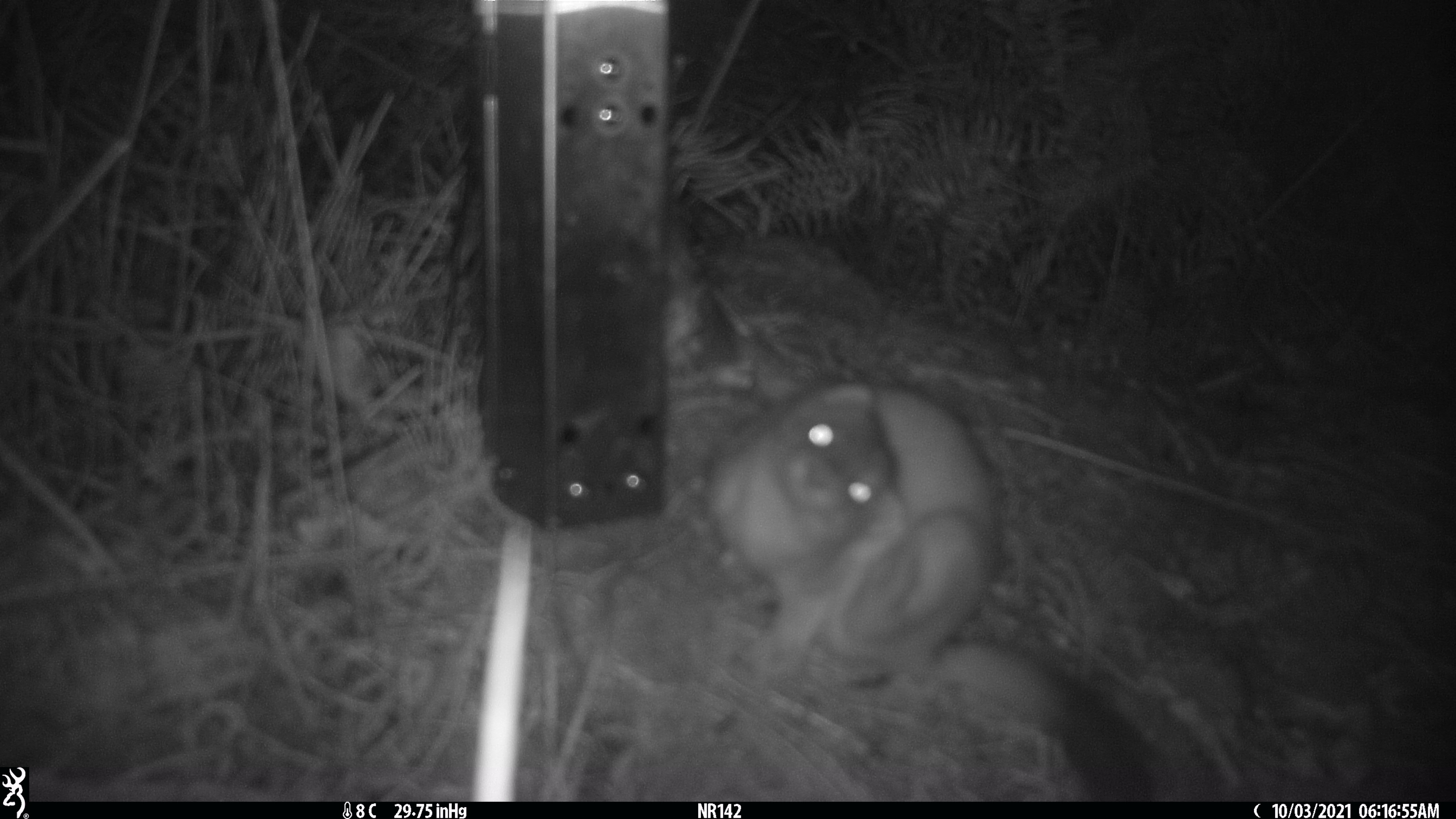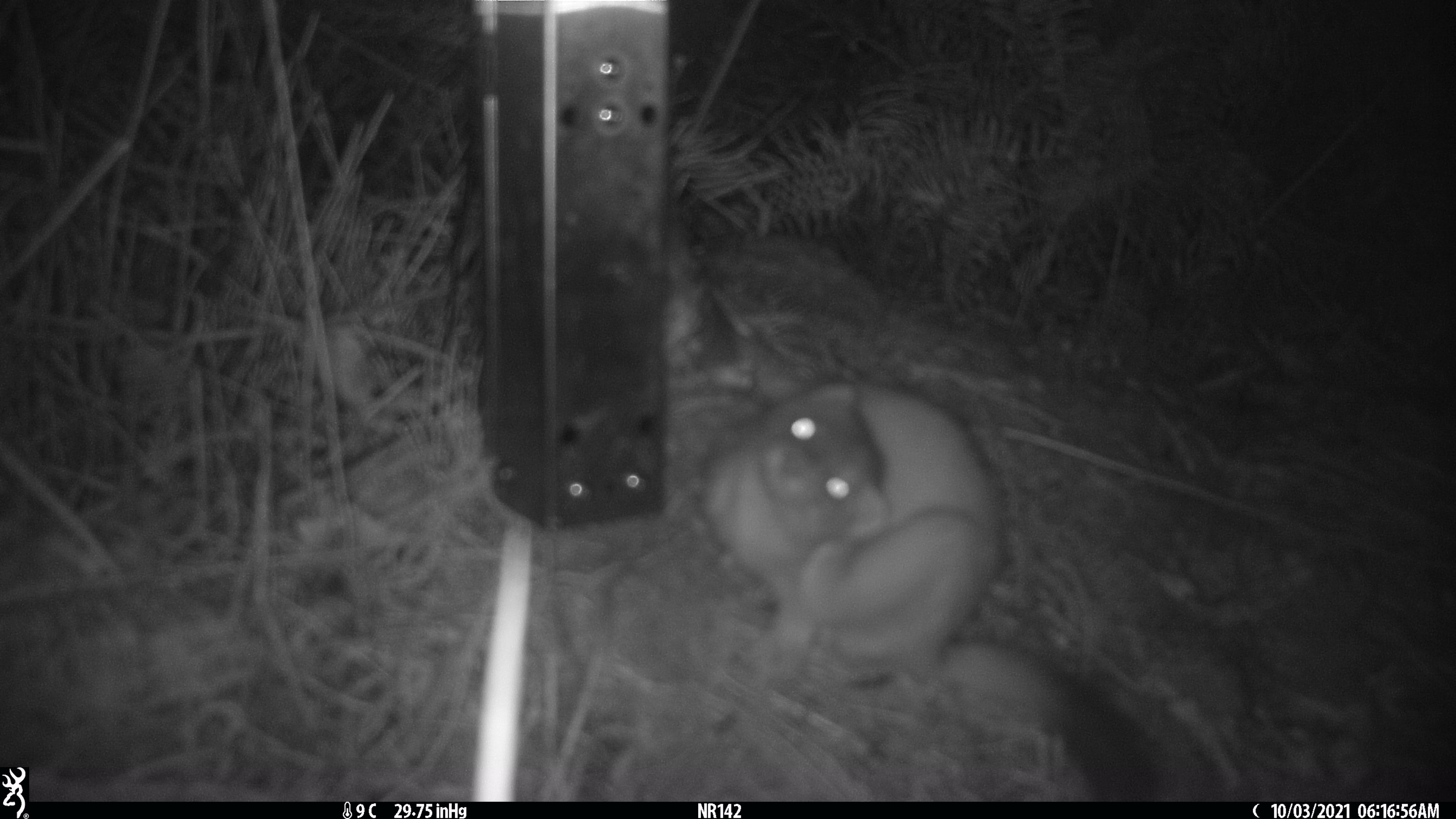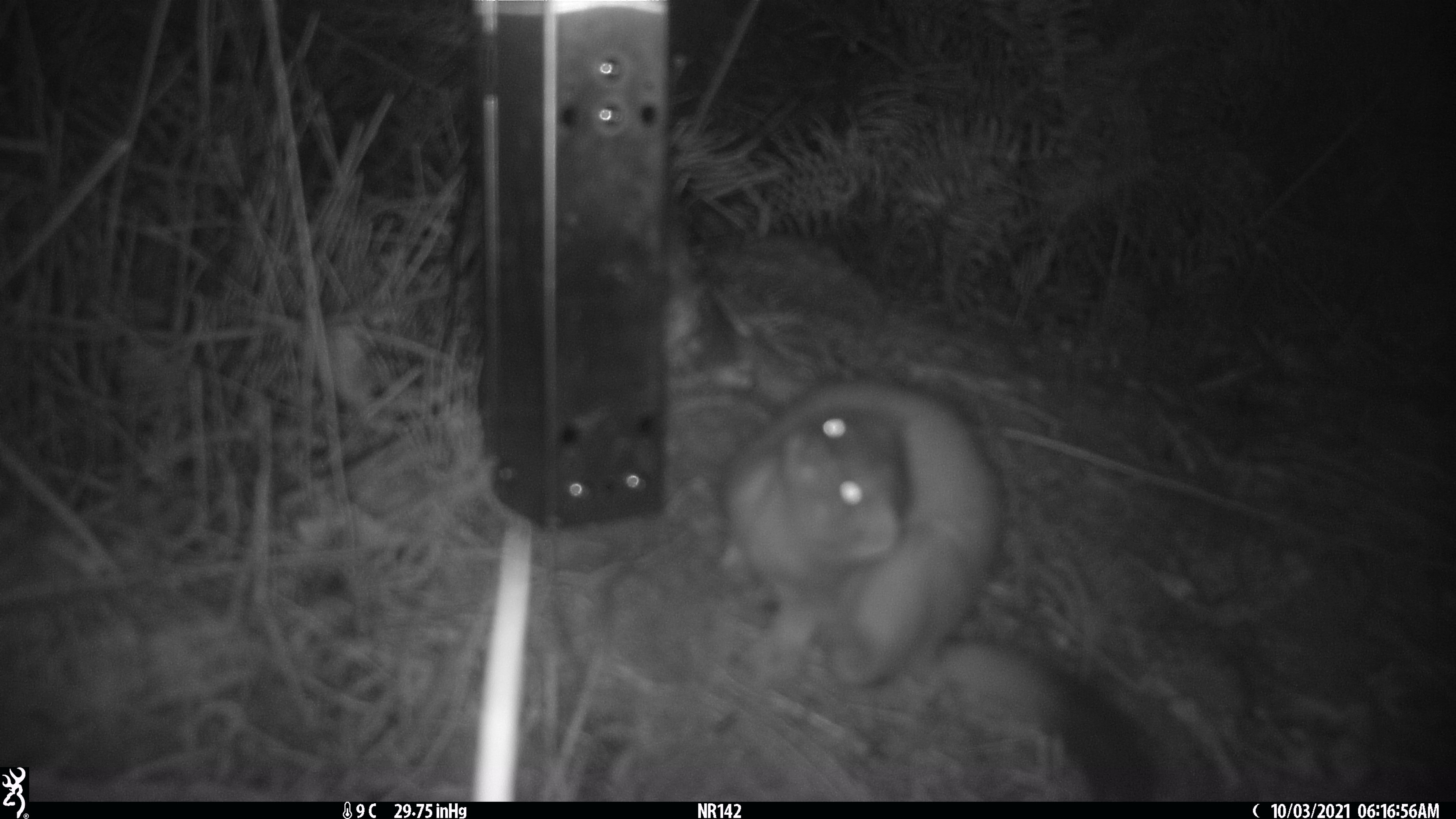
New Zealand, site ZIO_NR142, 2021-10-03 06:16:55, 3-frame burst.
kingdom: Animalia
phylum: Chordata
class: Mammalia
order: Carnivora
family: Mustelidae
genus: Mustela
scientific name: Mustela erminea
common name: stoat